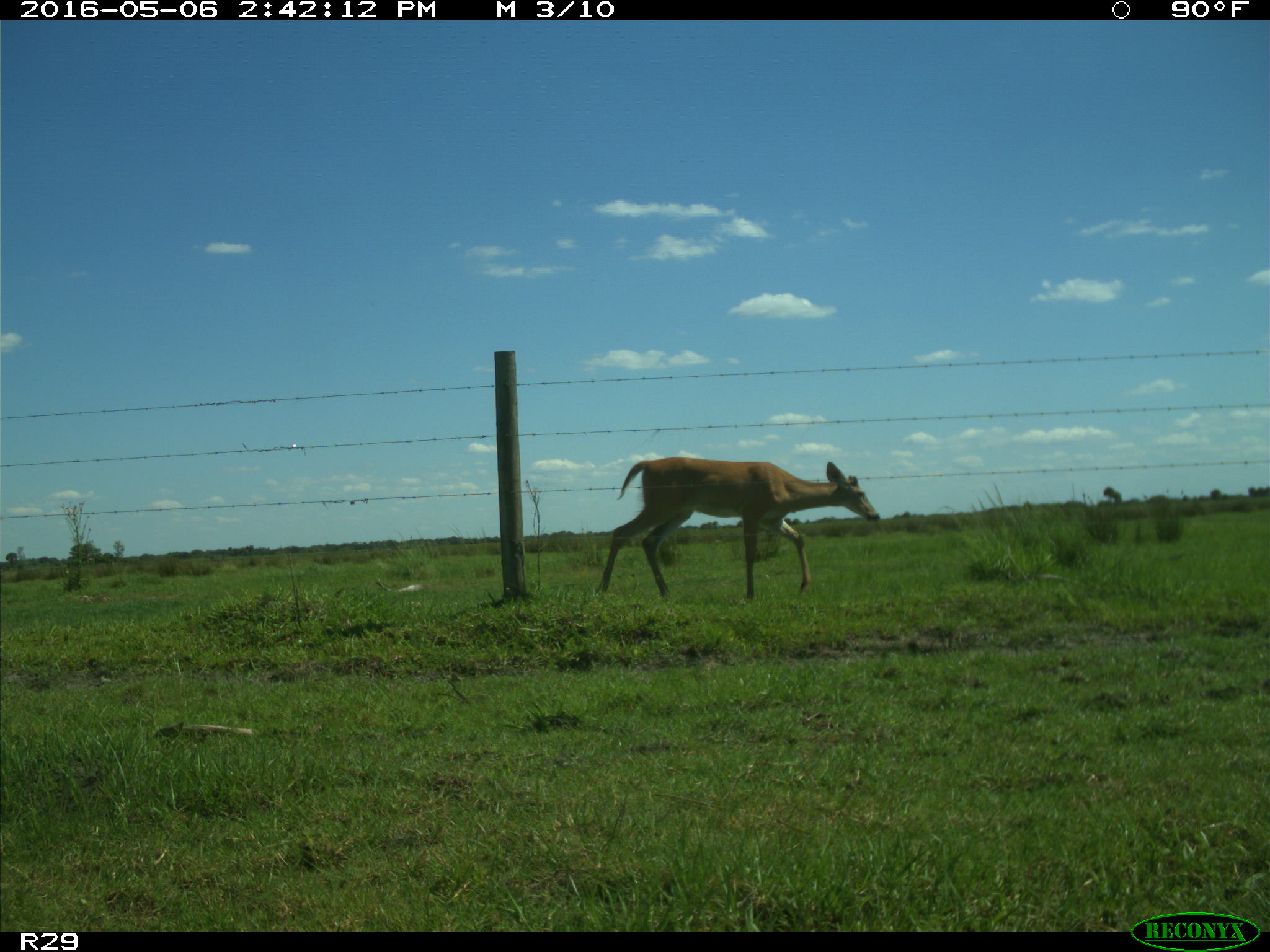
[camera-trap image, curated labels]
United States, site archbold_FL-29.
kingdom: Animalia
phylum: Chordata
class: Mammalia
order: Artiodactyla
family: Cervidae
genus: Odocoileus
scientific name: Odocoileus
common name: deer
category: unidentified deer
Unidentified deer (deer) (Odocoileus).